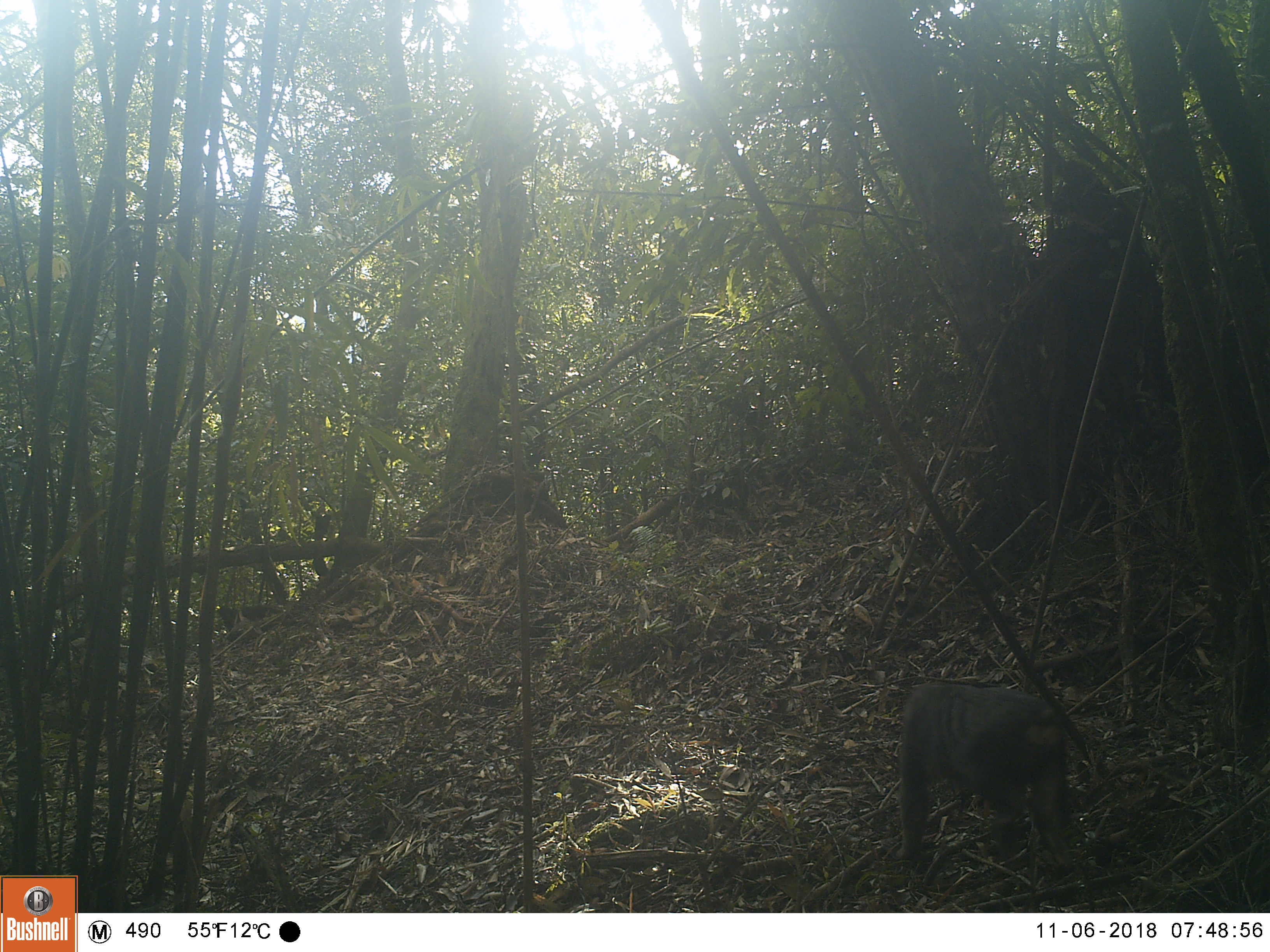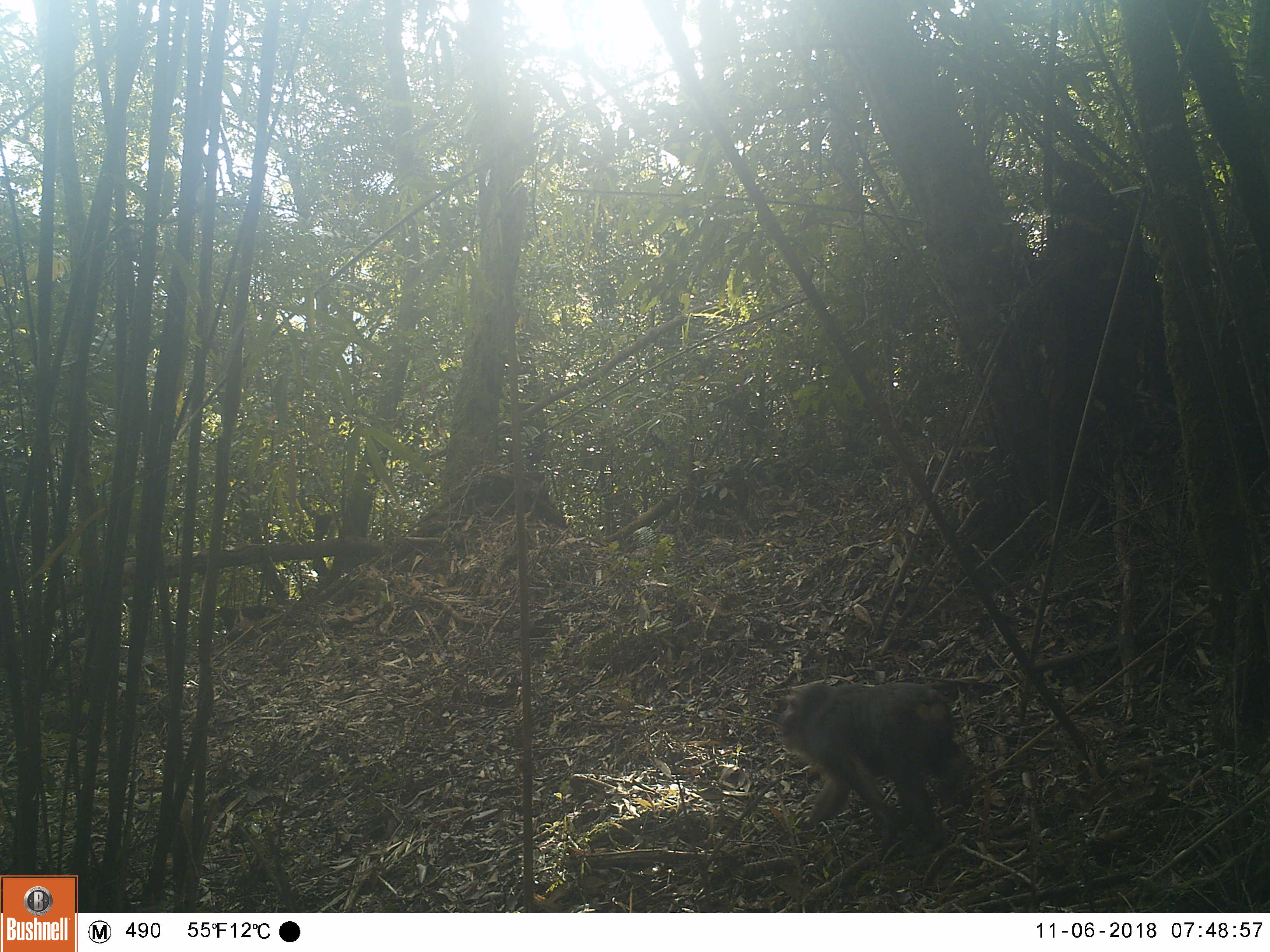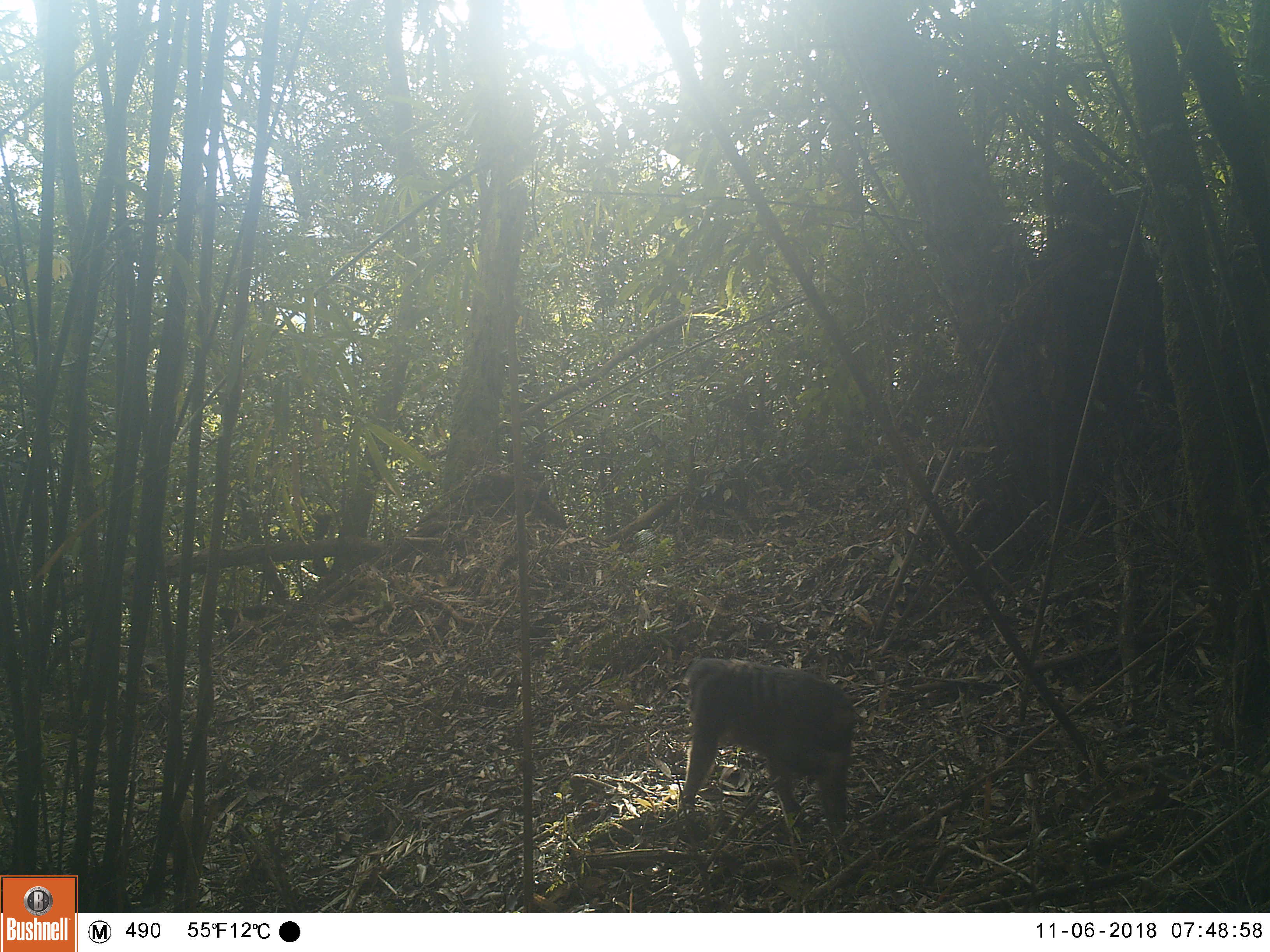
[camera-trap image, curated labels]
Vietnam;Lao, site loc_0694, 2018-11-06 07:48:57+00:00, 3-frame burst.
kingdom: Animalia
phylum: Chordata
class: Mammalia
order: Primates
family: Cercopithecidae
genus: Macaca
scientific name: Macaca arctoides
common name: stump-tailed macaque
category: stump tailed macaque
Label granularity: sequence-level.